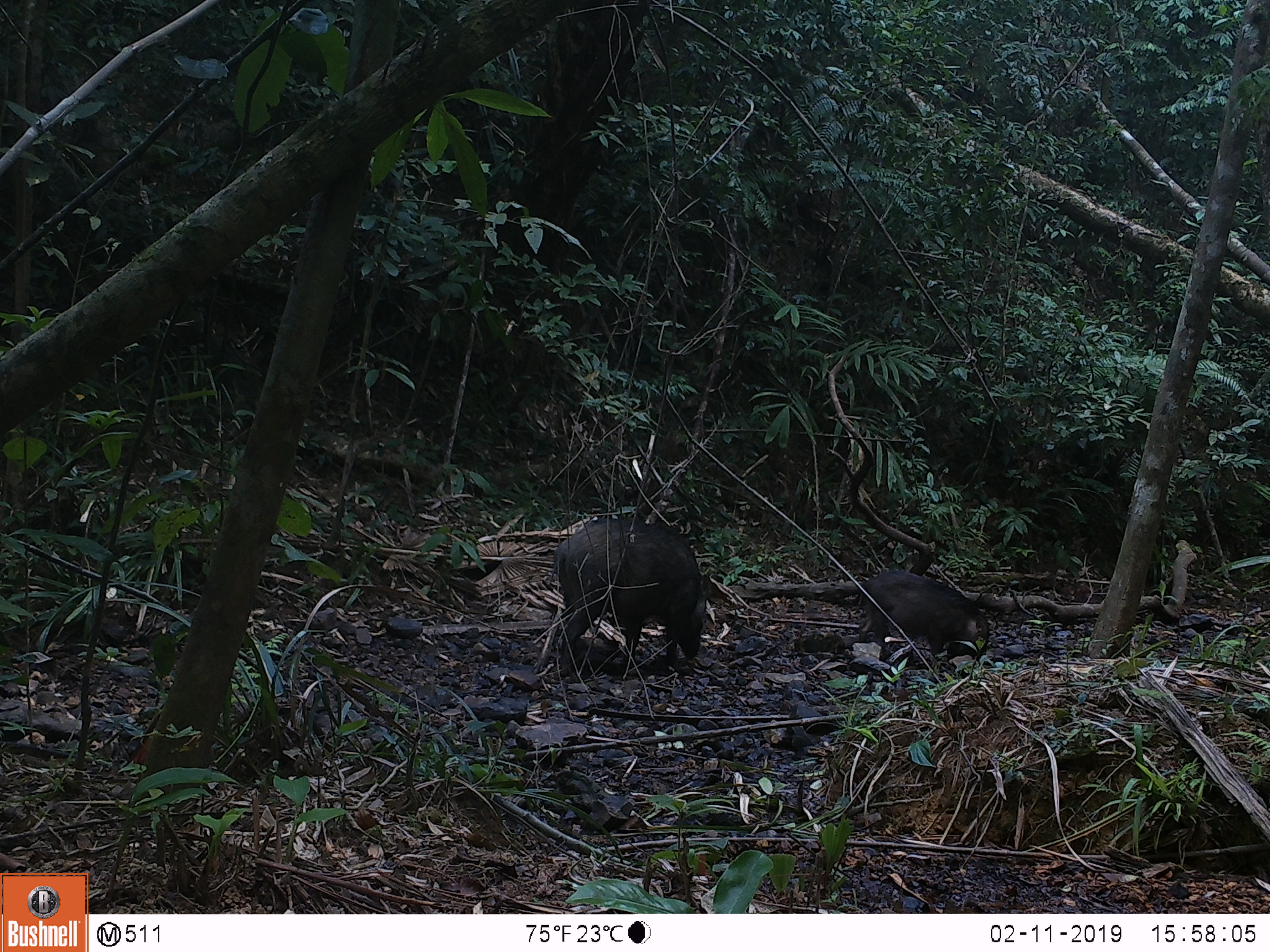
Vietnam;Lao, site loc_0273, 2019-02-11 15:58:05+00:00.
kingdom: Animalia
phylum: Chordata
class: Mammalia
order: Artiodactyla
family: Suidae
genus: Sus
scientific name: Sus scrofa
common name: eurasian wild pig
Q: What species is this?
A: Eurasian wild pig (Sus scrofa).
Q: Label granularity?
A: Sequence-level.